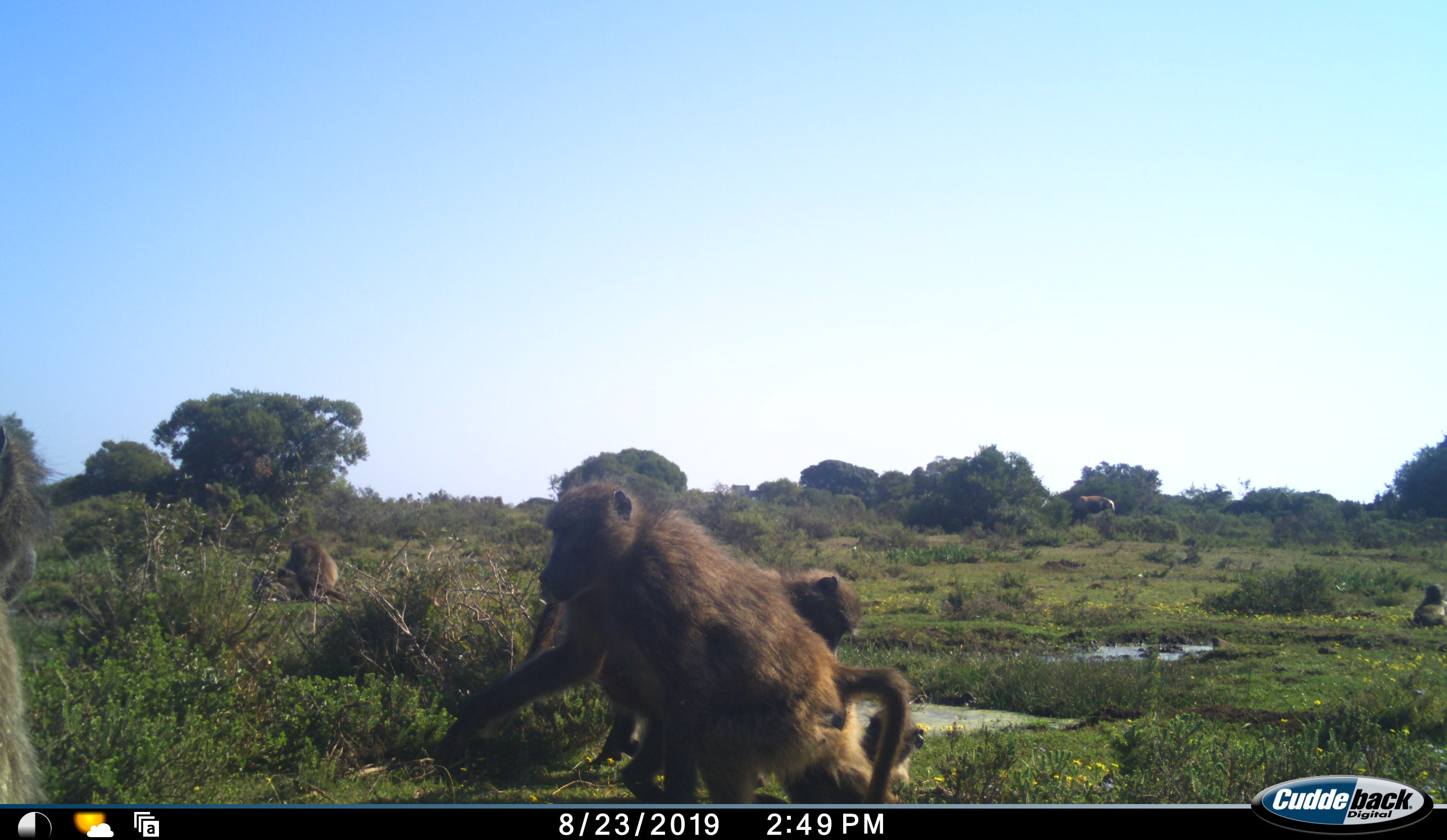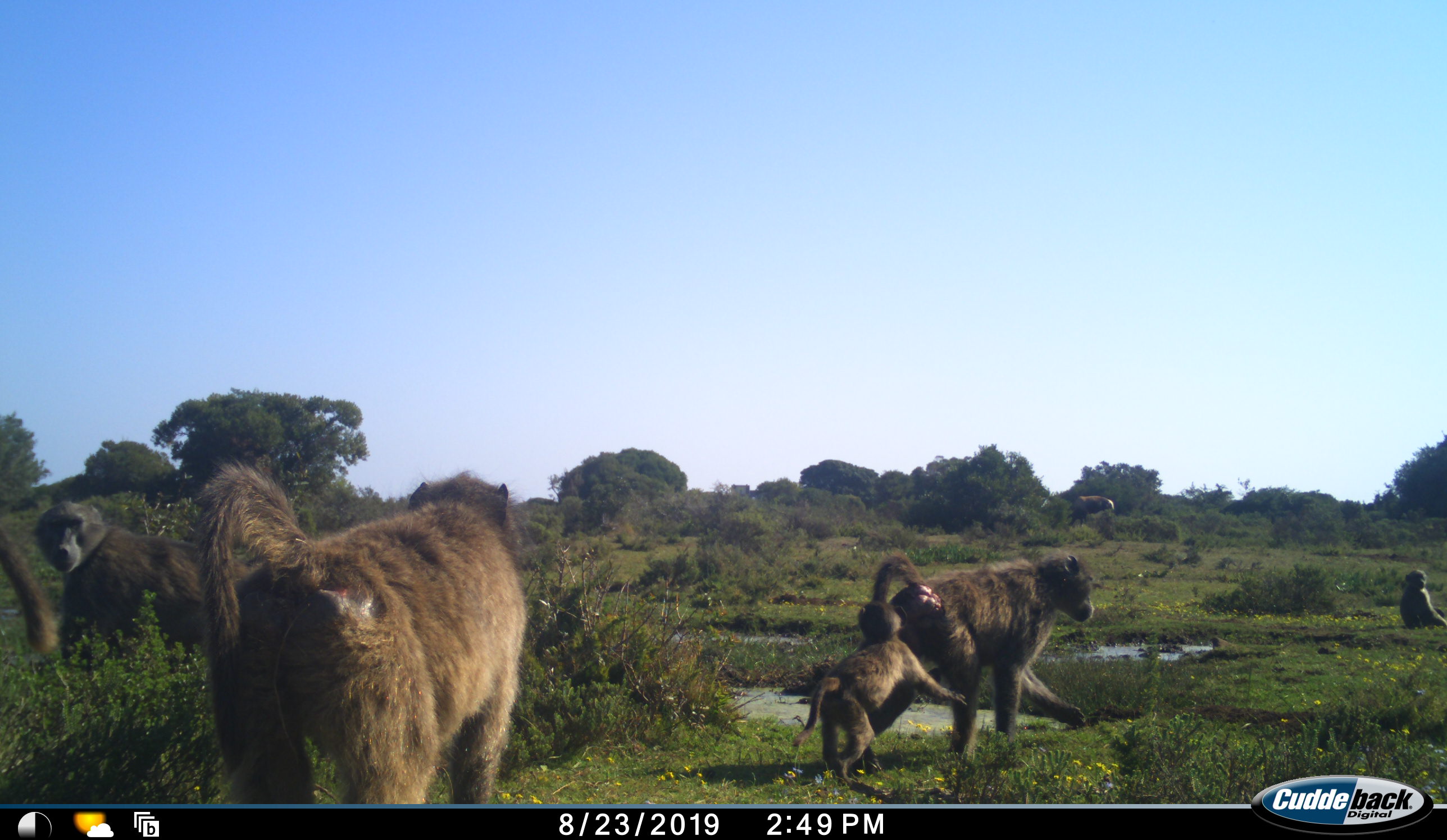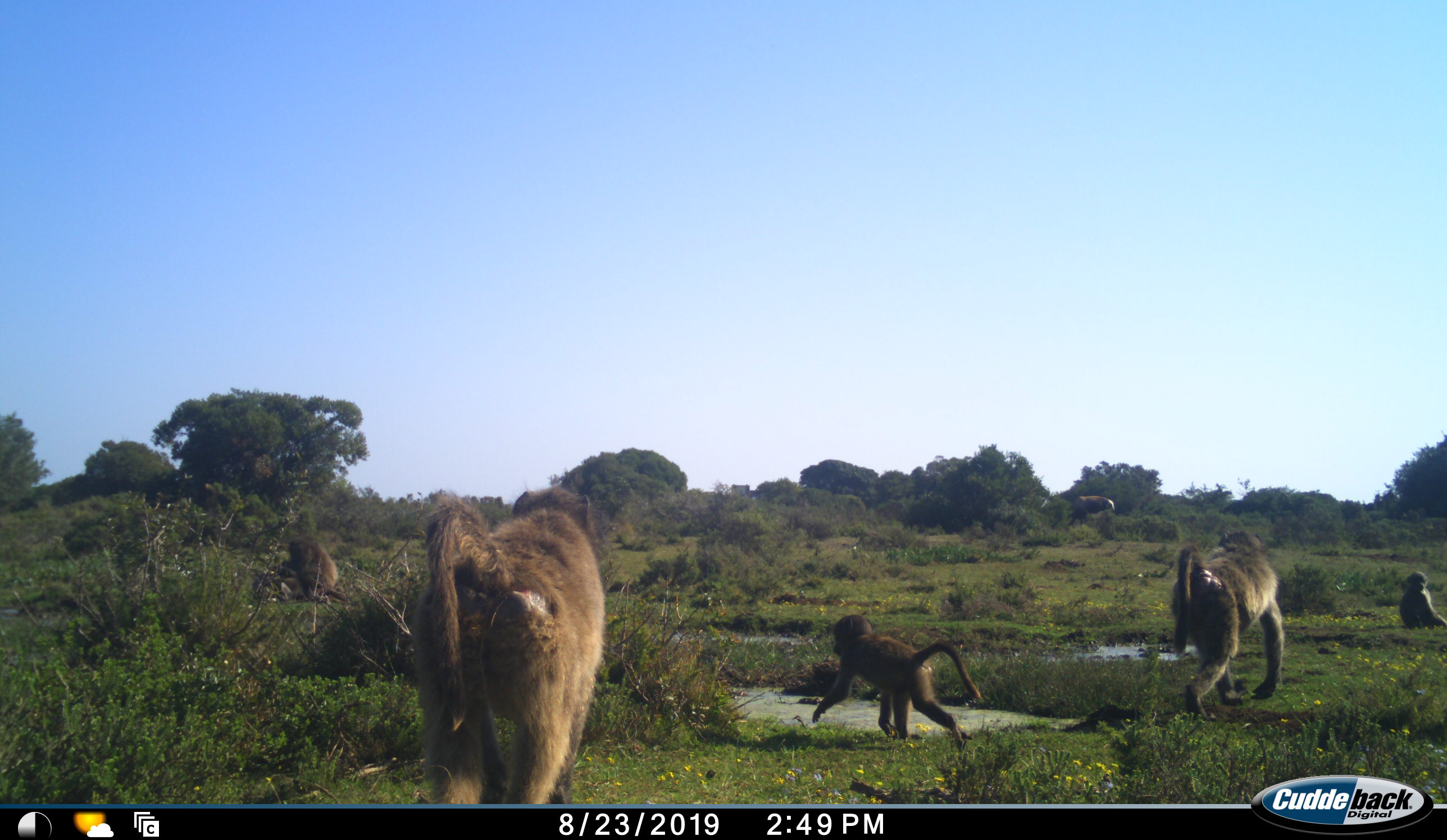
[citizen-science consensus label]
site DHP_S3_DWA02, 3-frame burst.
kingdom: Animalia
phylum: Chordata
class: Mammalia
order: Primates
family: Cercopithecidae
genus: Papio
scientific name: Papio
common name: baboon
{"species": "baboon (Papio)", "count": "7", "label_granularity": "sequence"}